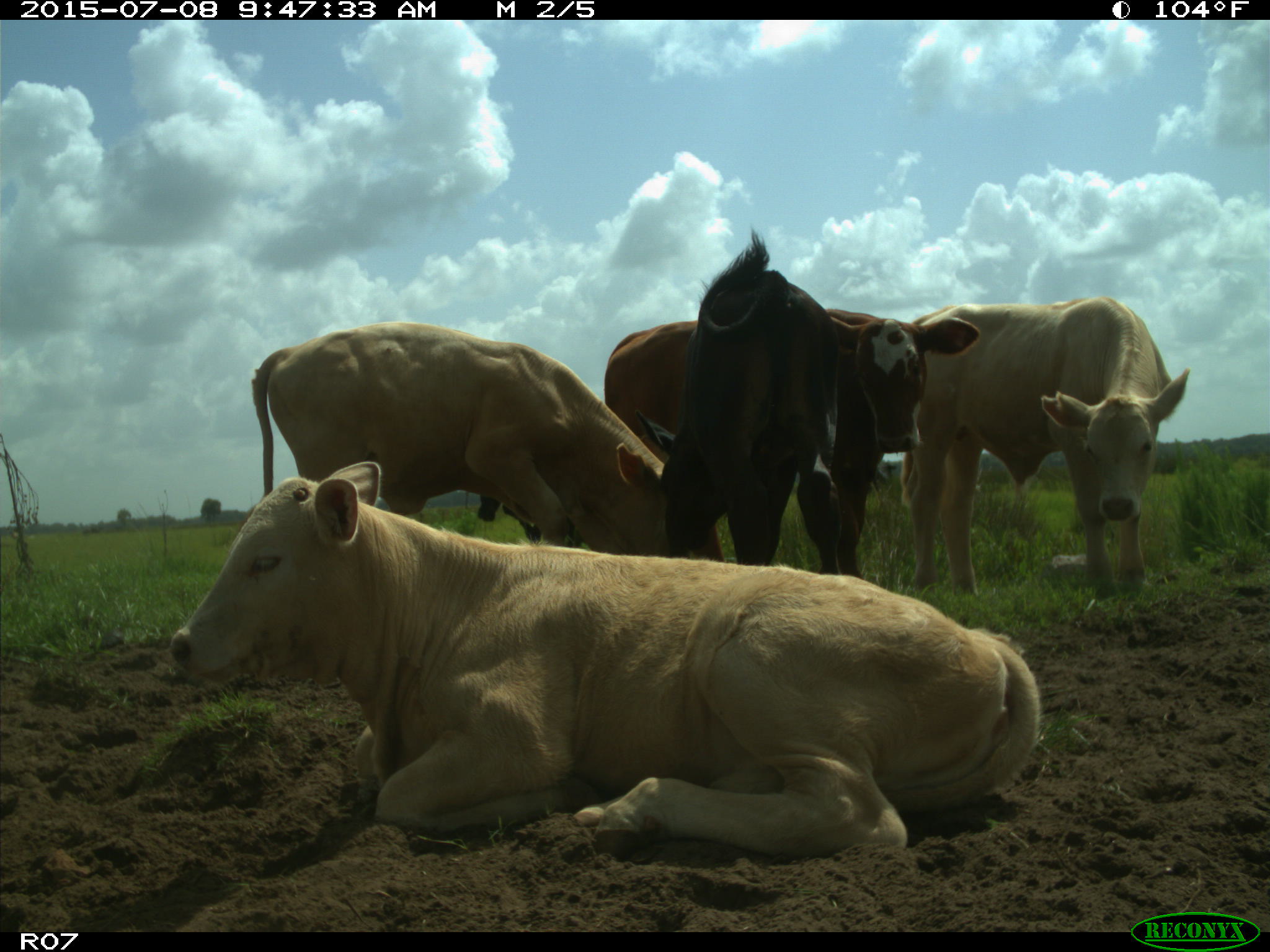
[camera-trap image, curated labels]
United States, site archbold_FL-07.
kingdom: Animalia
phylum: Chordata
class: Mammalia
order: Artiodactyla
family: Bovidae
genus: Bos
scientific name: Bos taurus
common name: domestic cow